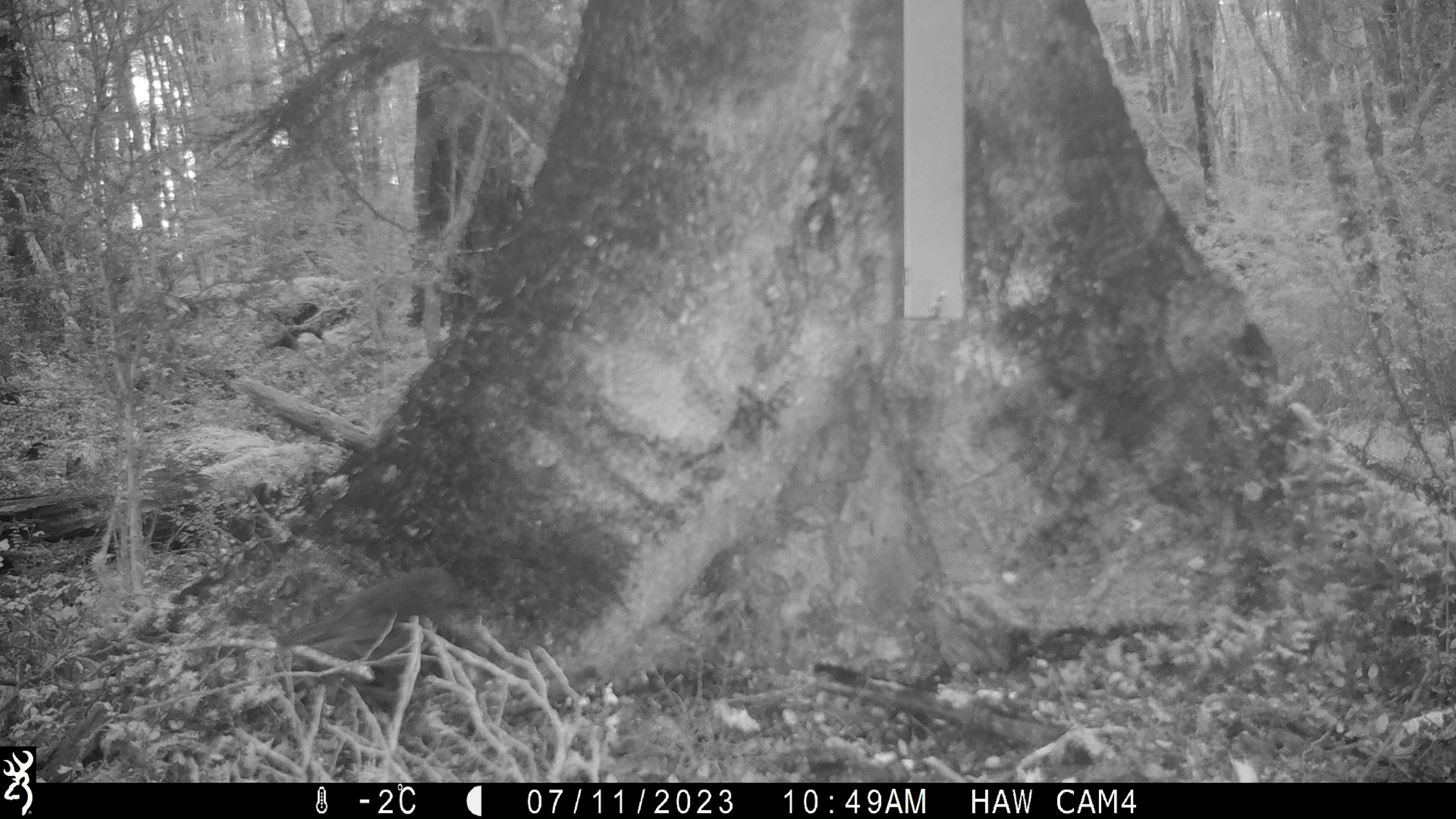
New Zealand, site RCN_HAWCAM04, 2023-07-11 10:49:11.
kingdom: Animalia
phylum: Chordata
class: Aves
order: Passeriformes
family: Petroicidae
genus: Petroica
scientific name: Petroica australis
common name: new zealand robin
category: robin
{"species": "robin (new zealand robin) (Petroica australis)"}